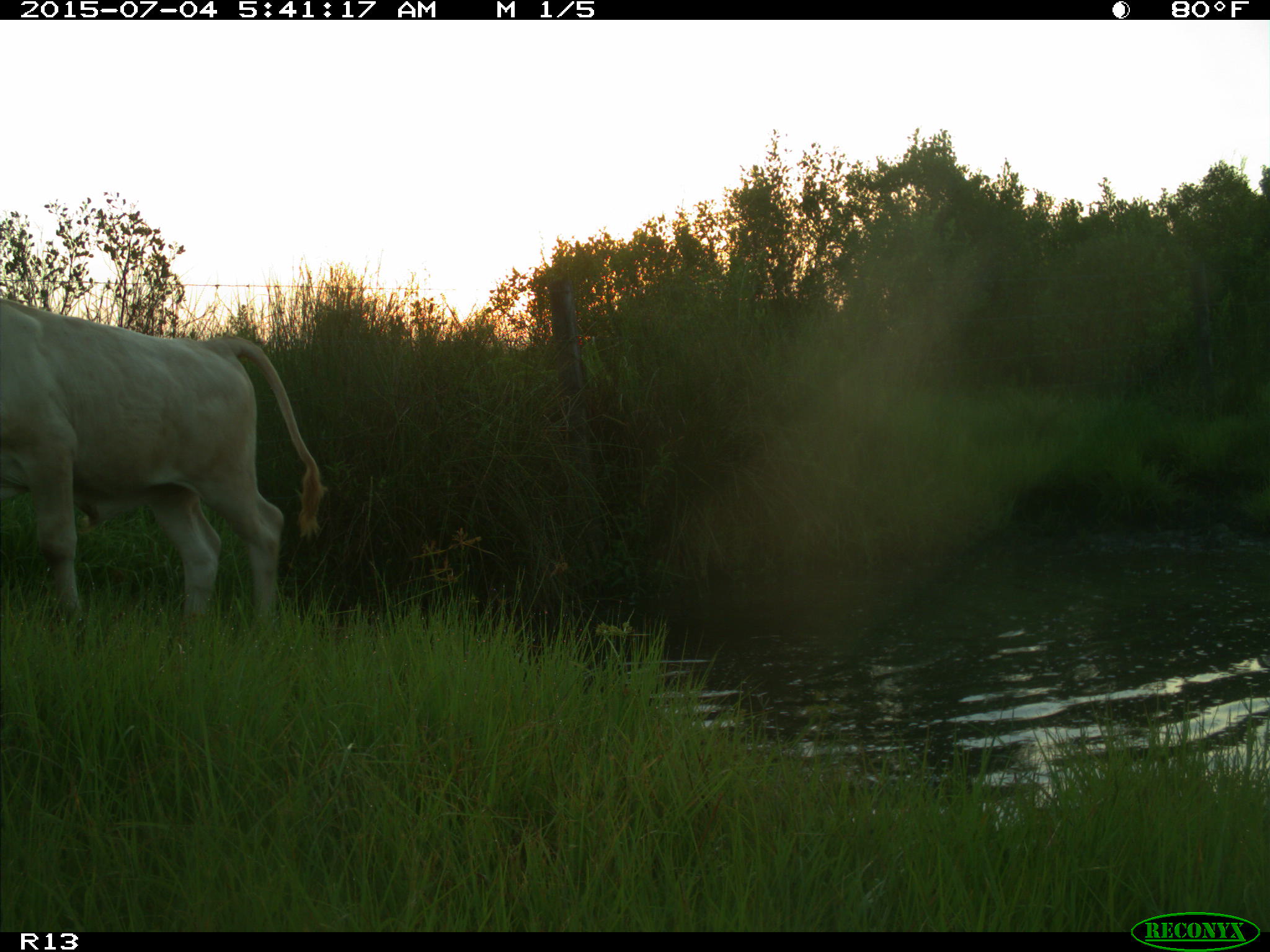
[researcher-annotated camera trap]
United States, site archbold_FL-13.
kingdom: Animalia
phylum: Chordata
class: Mammalia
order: Artiodactyla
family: Bovidae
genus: Bos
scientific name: Bos taurus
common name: domestic cow